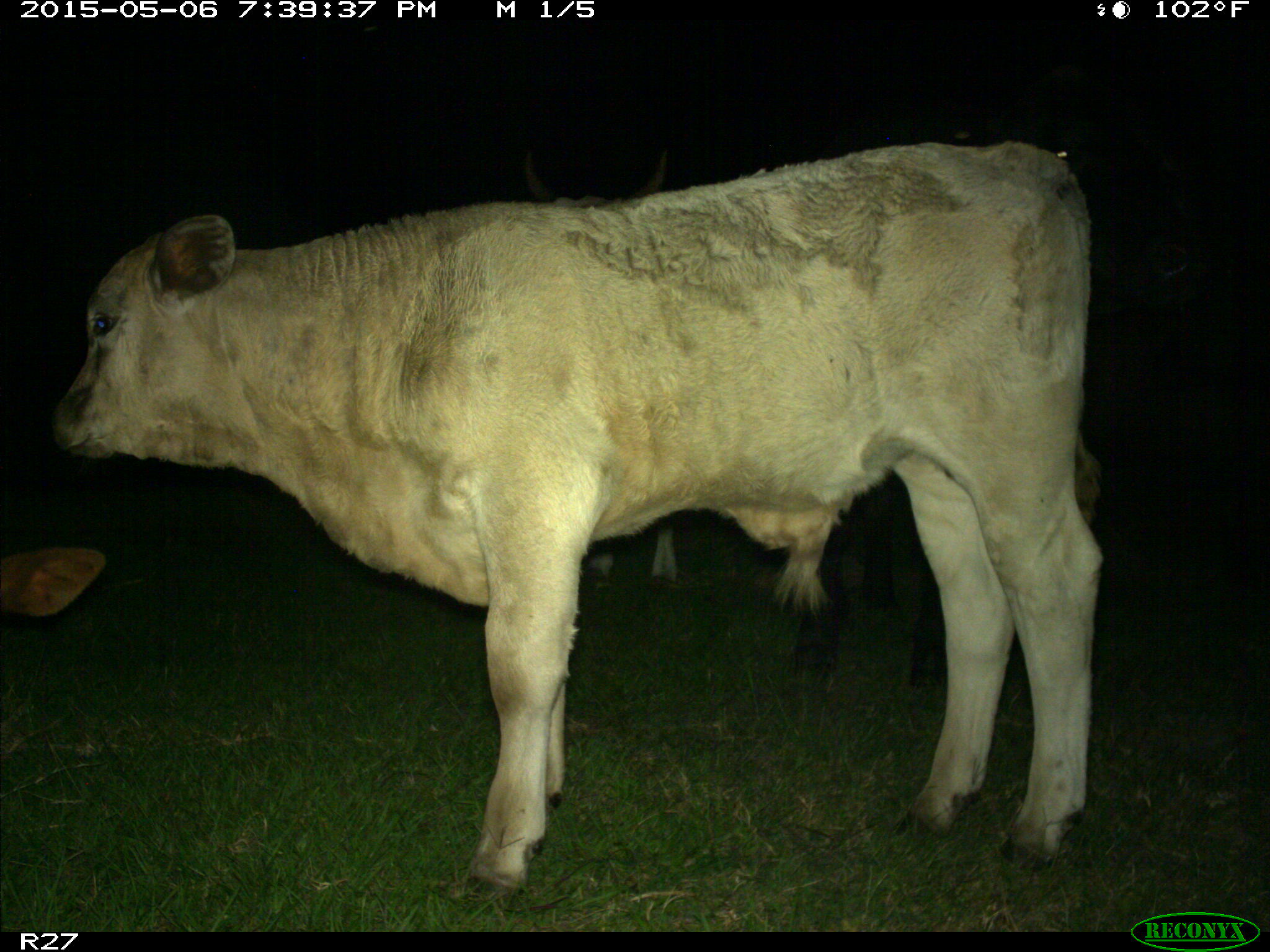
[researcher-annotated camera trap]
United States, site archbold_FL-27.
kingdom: Animalia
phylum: Chordata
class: Mammalia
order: Artiodactyla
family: Bovidae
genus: Bos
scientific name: Bos taurus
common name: domestic cow